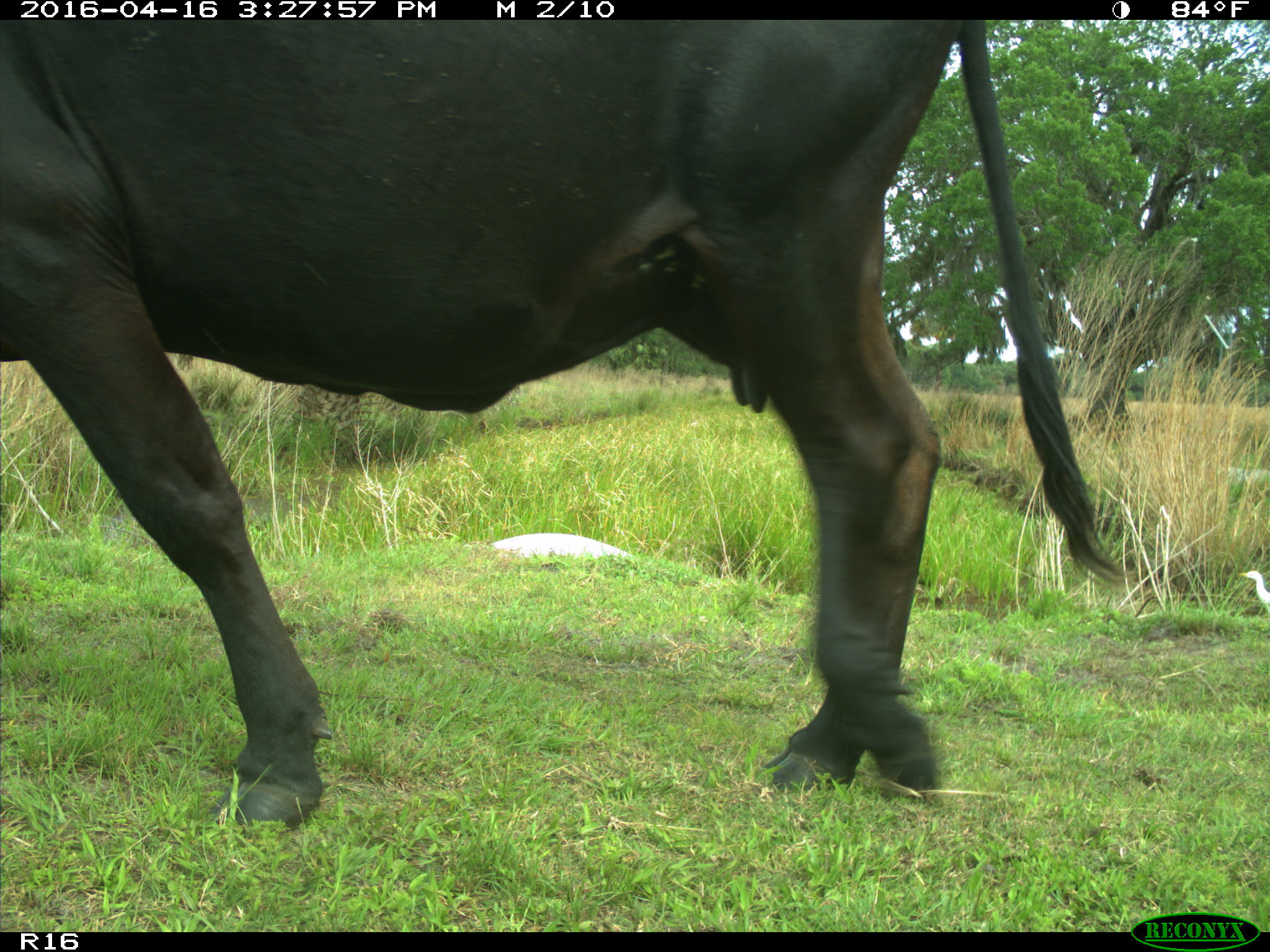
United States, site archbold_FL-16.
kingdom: Animalia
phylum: Chordata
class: Mammalia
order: Artiodactyla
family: Bovidae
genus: Bos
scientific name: Bos taurus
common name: domestic cow